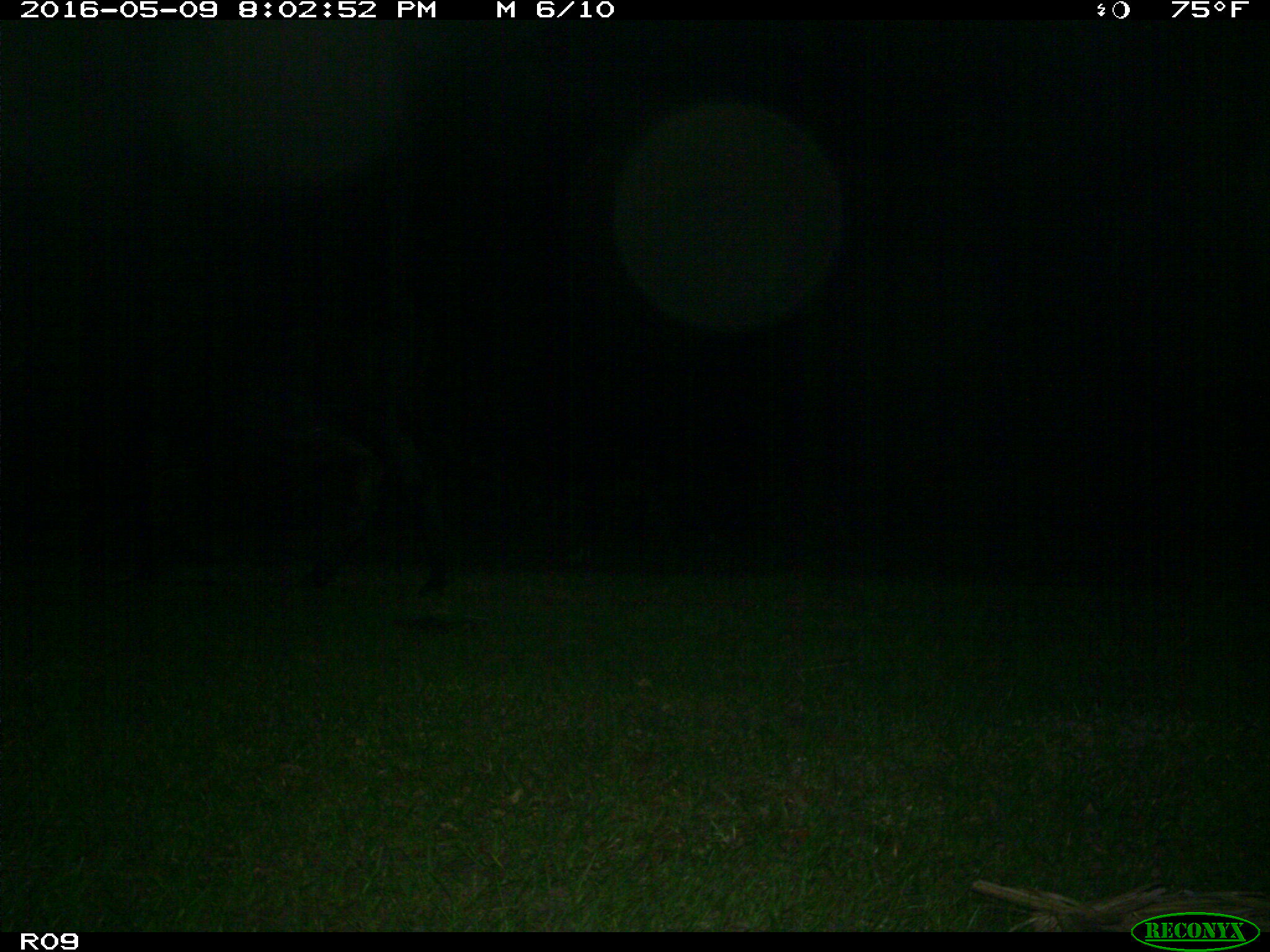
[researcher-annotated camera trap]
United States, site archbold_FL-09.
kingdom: Animalia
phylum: Chordata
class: Mammalia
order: Artiodactyla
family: Bovidae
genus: Bos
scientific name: Bos taurus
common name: domestic cow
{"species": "Bos taurus (domestic cow)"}